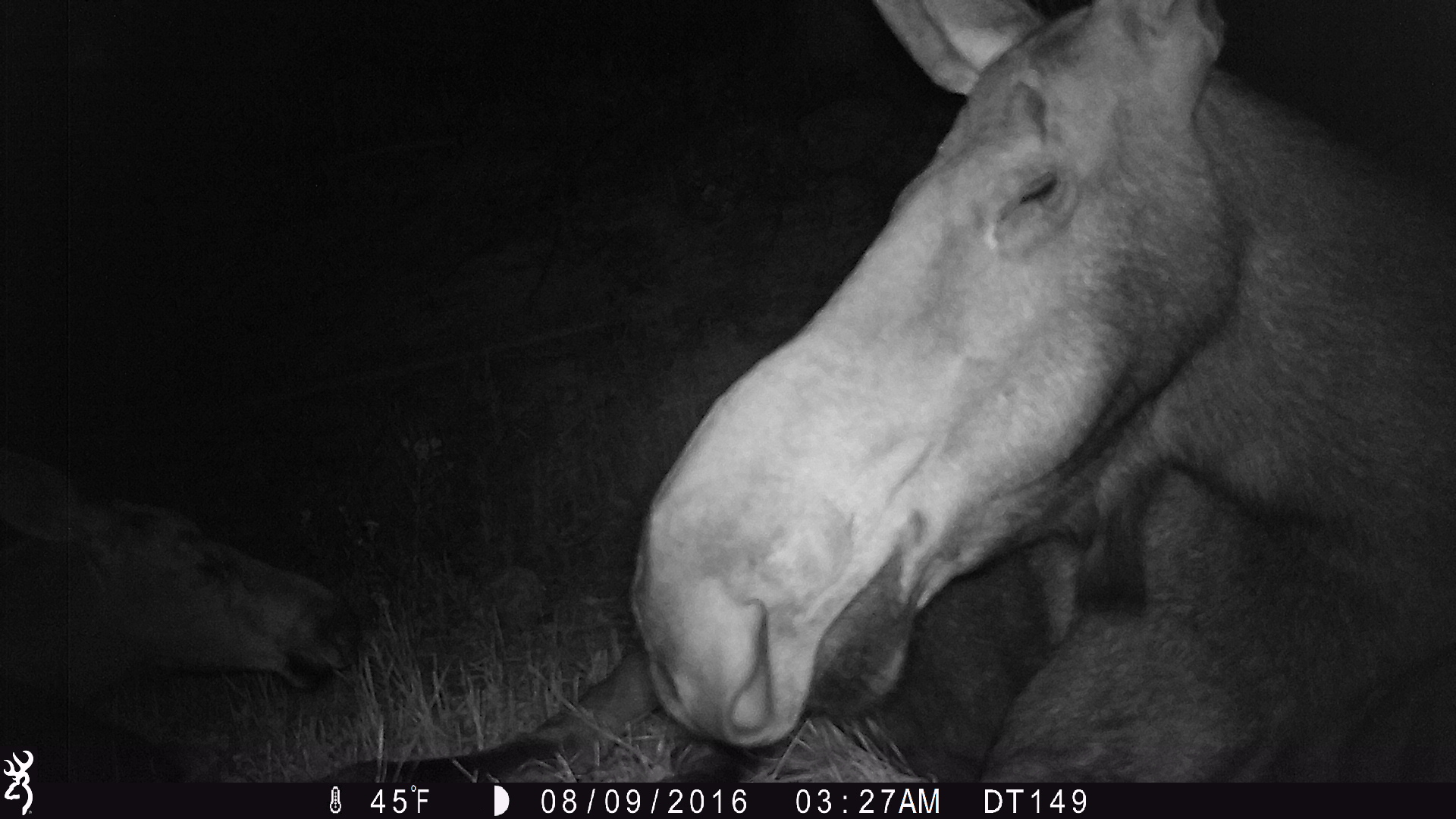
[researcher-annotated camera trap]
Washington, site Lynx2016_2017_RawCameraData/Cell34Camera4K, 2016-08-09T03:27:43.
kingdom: Animalia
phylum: Chordata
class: Mammalia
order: Artiodactyla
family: Cervidae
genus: Alces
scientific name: Alces alces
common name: moose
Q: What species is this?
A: Alces alces (moose).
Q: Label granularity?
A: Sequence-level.